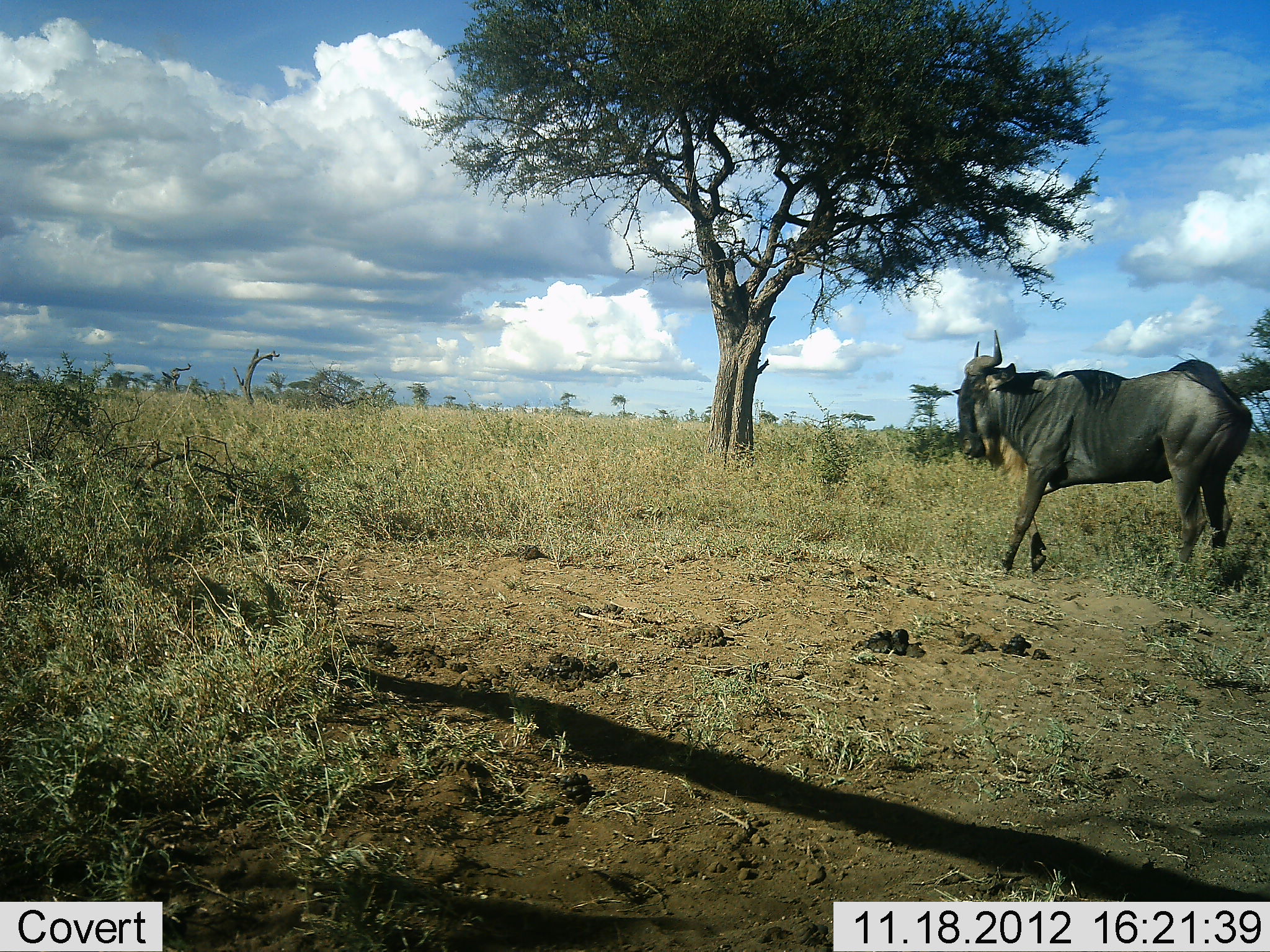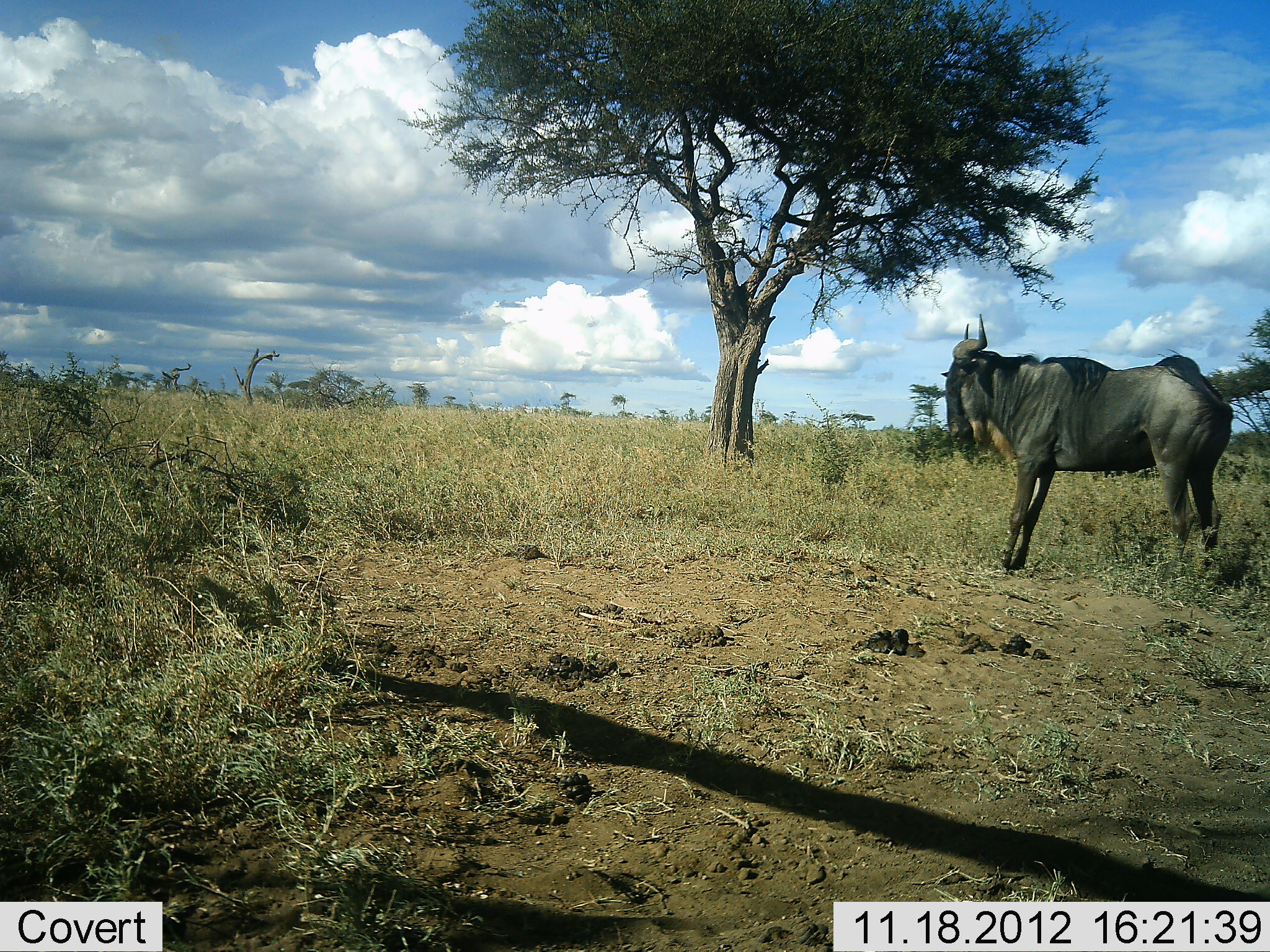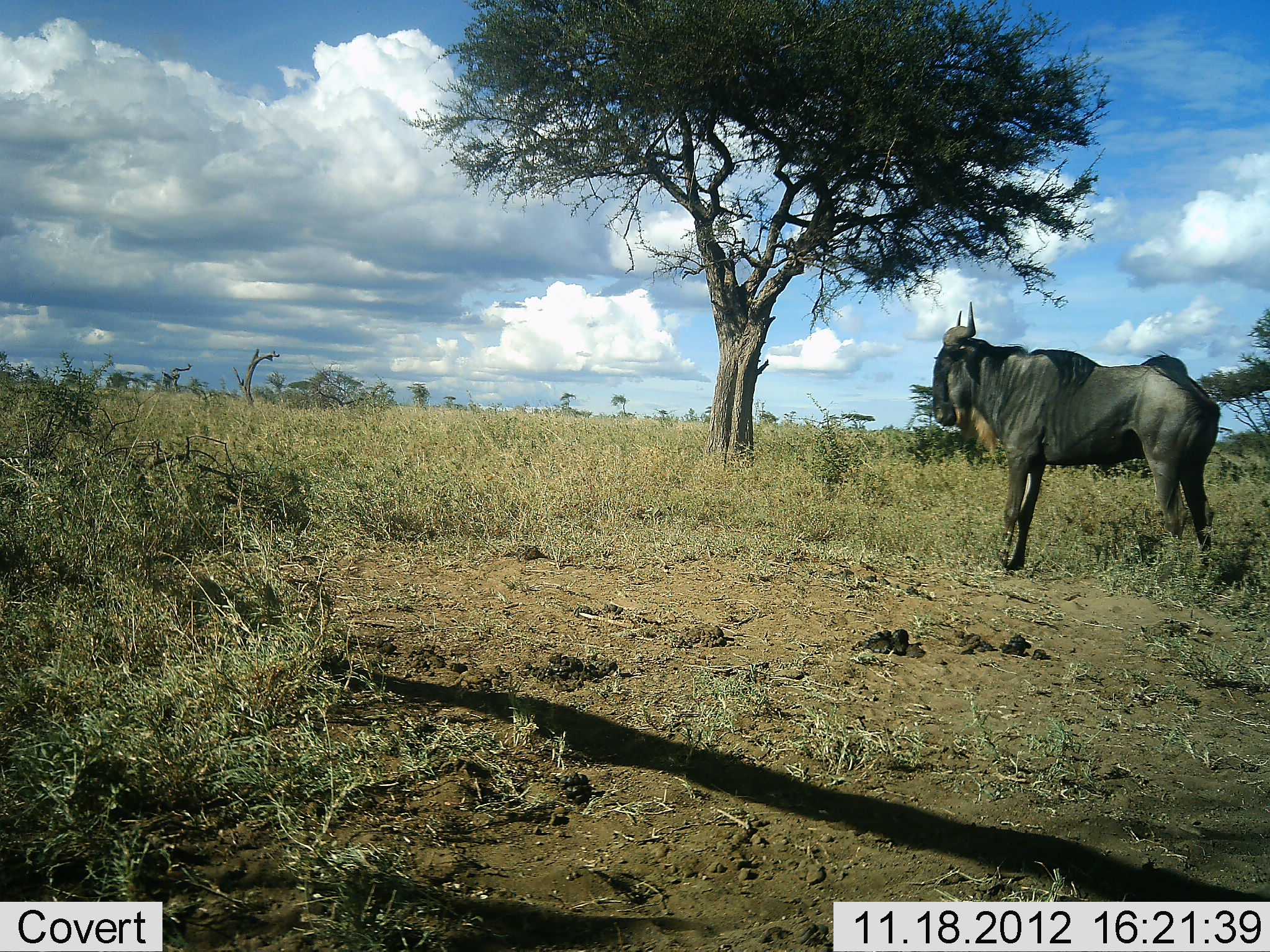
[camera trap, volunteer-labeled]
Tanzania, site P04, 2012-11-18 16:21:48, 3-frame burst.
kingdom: Animalia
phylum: Chordata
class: Mammalia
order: Artiodactyla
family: Bovidae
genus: Connochaetes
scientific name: Connochaetes taurinus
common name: blue wildebeest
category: wildebeest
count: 1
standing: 80%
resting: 0%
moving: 20%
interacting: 0%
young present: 0%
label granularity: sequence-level